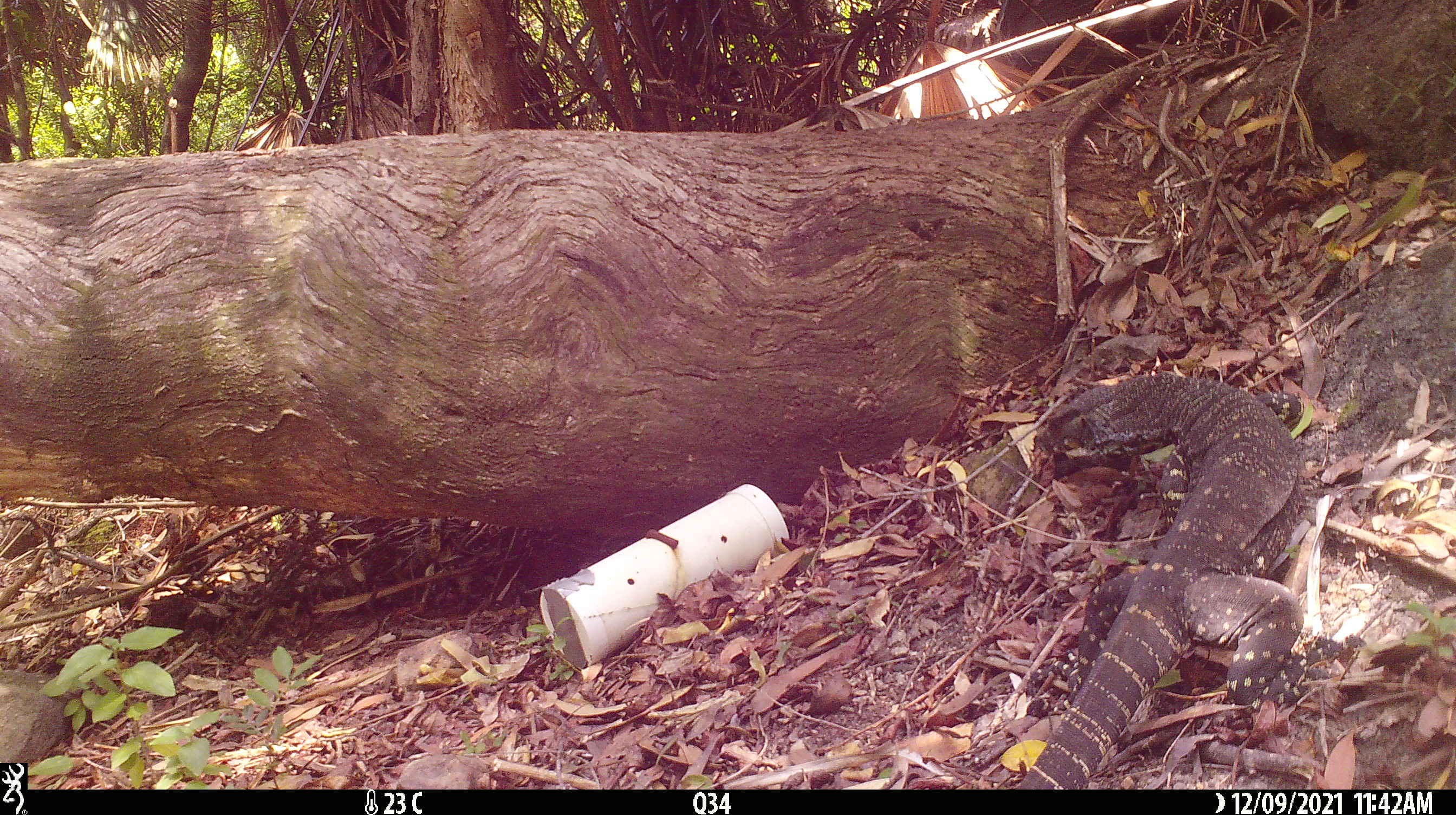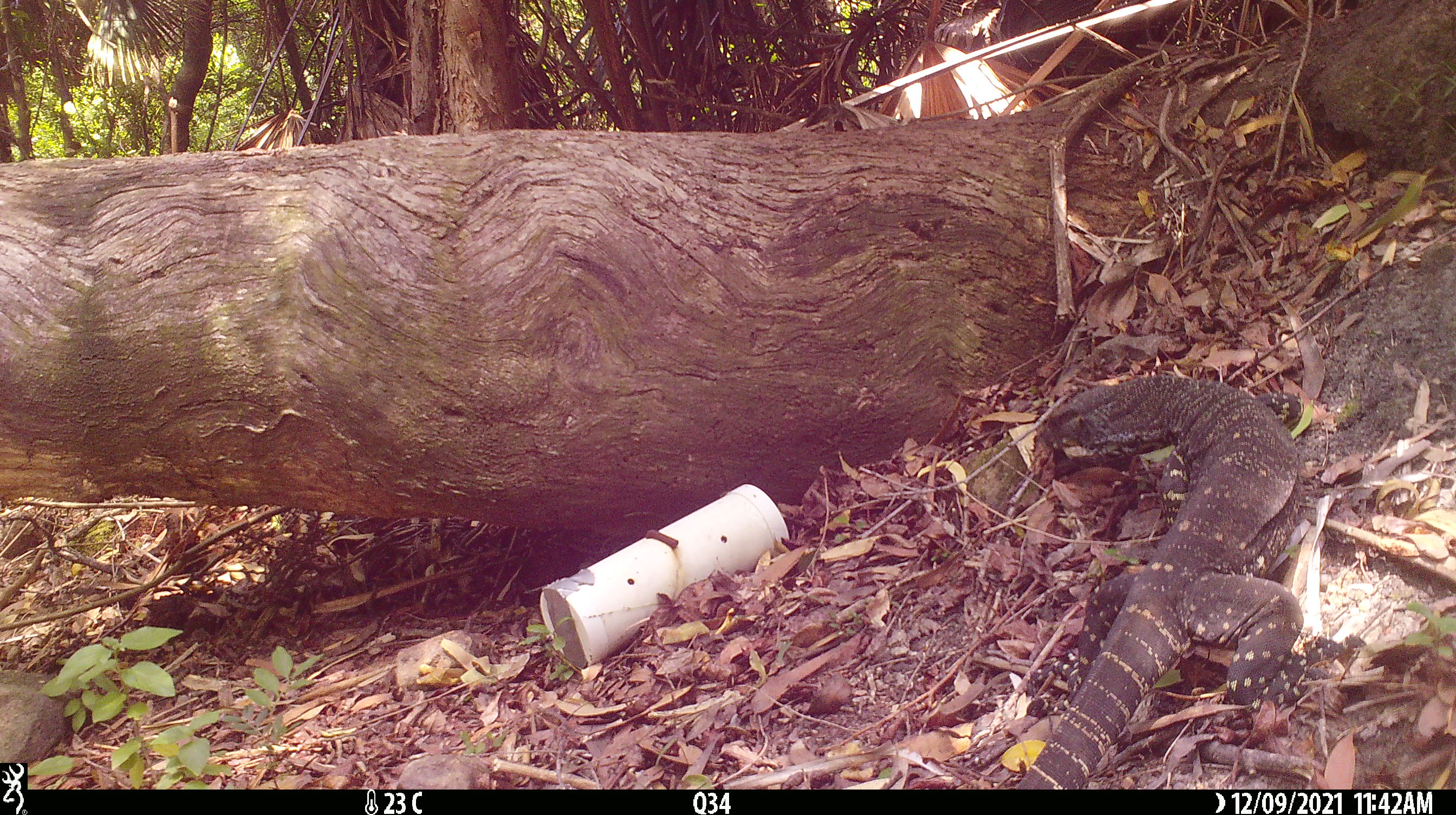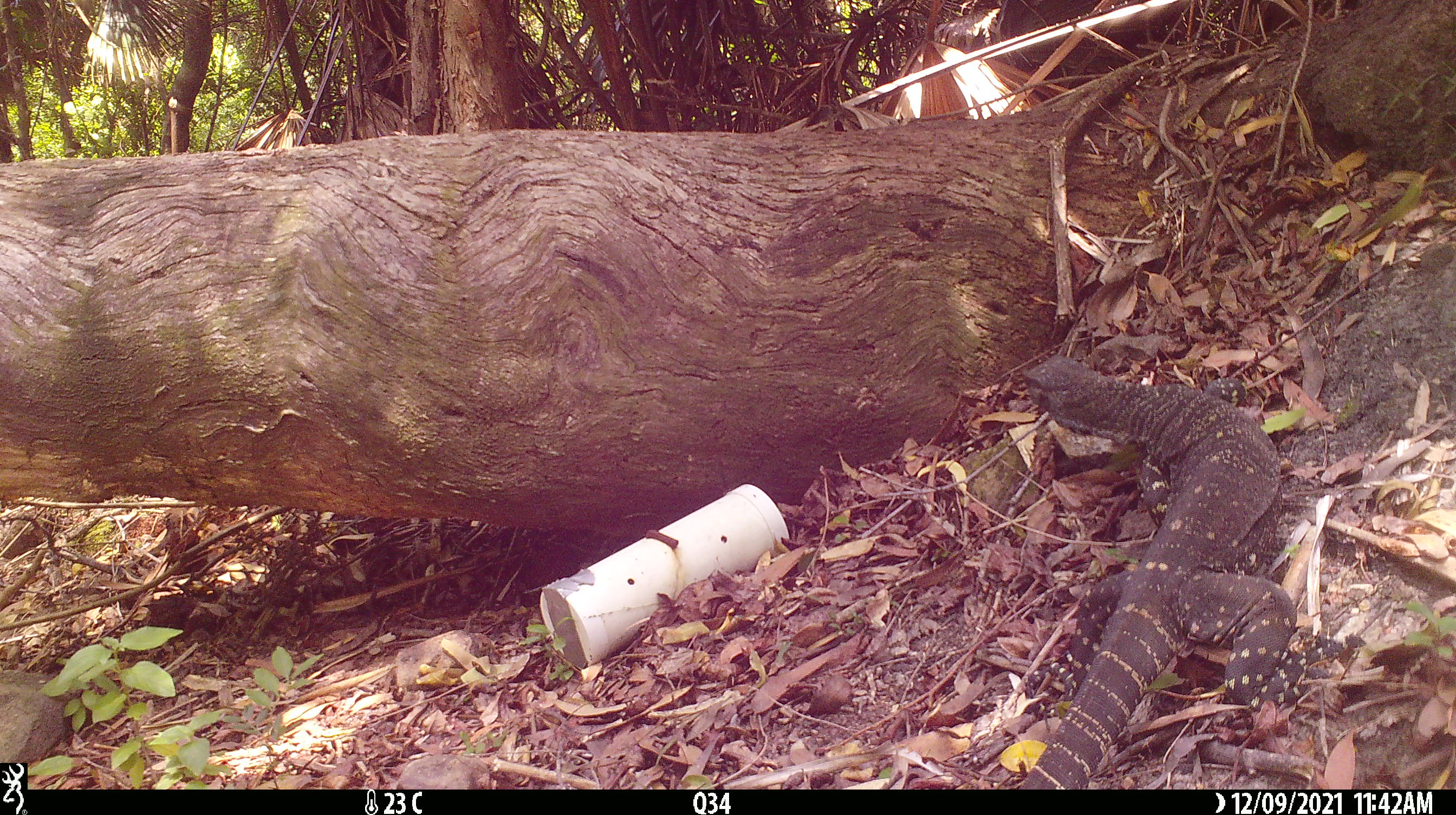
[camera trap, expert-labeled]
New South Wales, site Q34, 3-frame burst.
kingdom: Animalia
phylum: Chordata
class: Reptilia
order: Squamata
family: Varanidae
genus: Varanus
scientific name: Varanus varius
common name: lace monitor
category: goanna